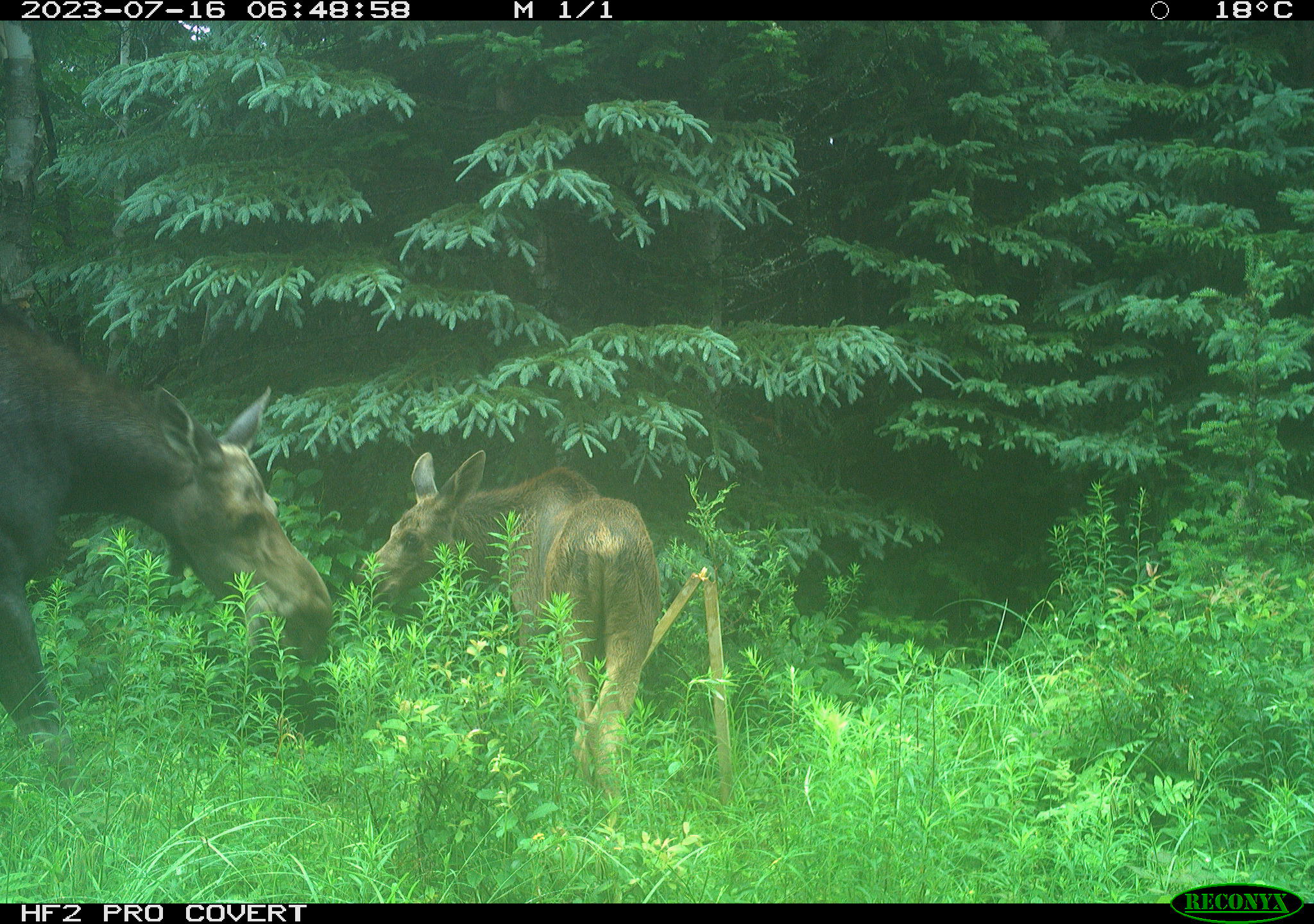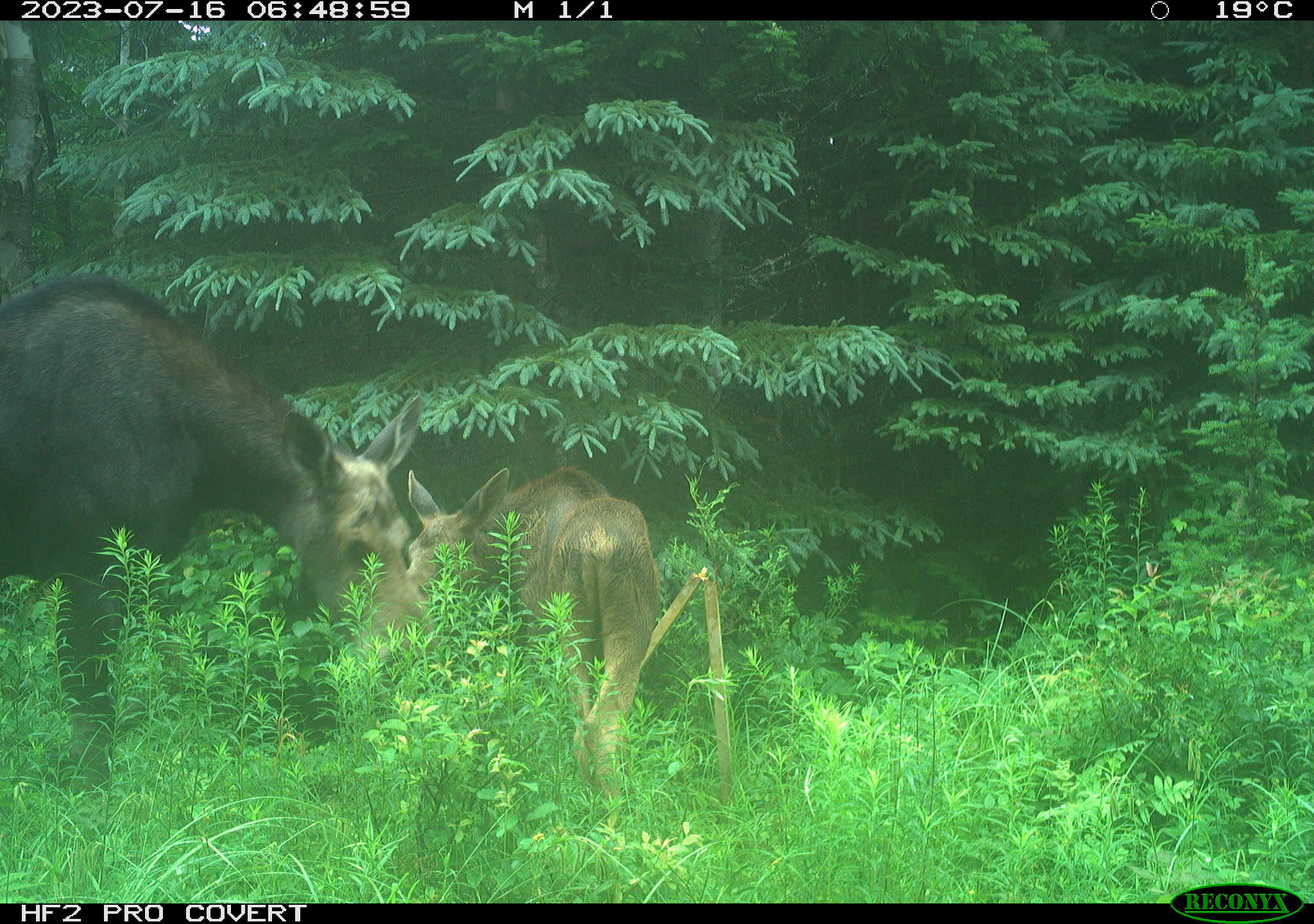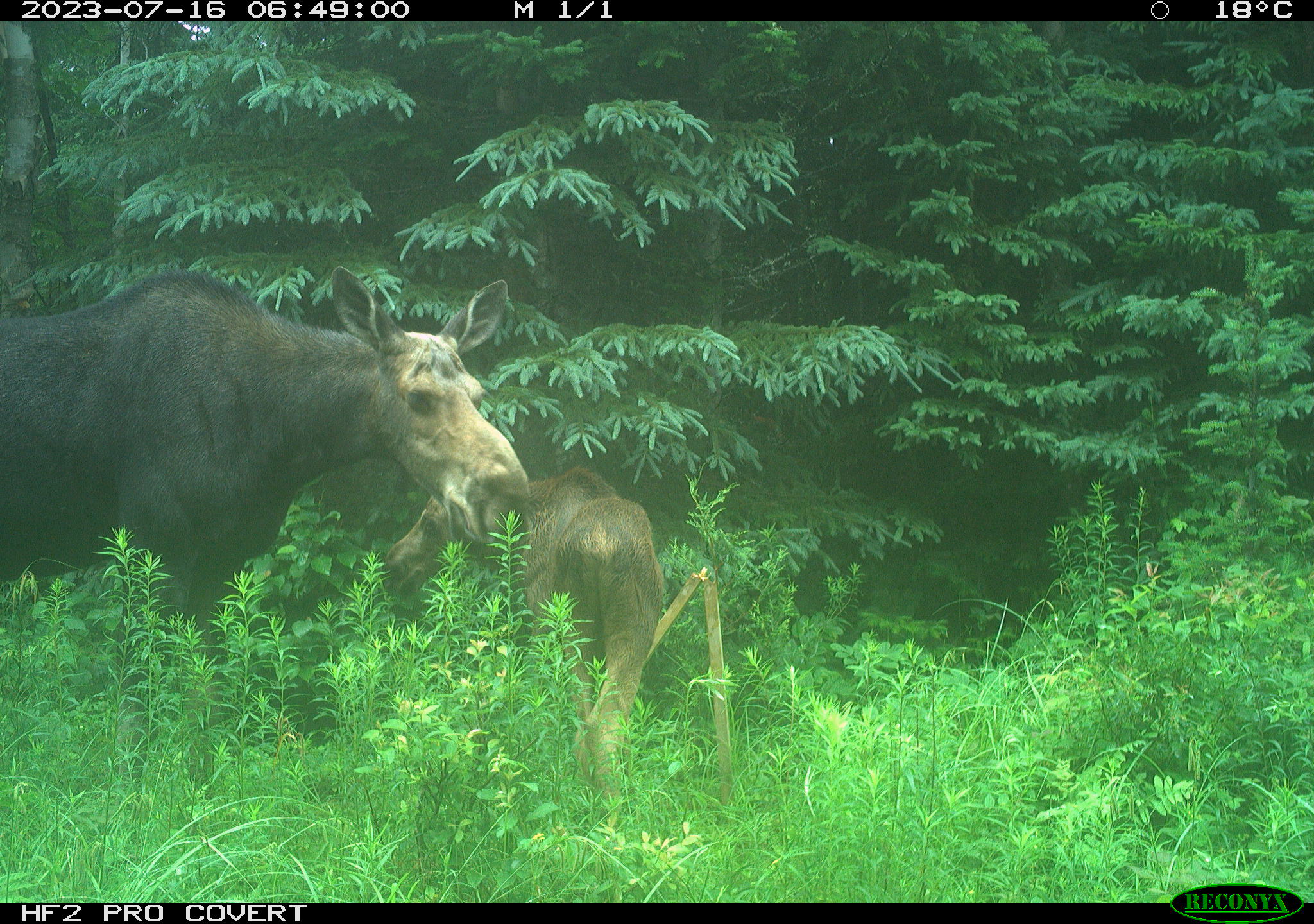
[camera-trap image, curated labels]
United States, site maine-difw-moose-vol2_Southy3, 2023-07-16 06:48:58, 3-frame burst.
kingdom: Animalia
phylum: Chordata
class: Mammalia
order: Artiodactyla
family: Cervidae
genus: Alces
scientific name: Alces alces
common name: moose